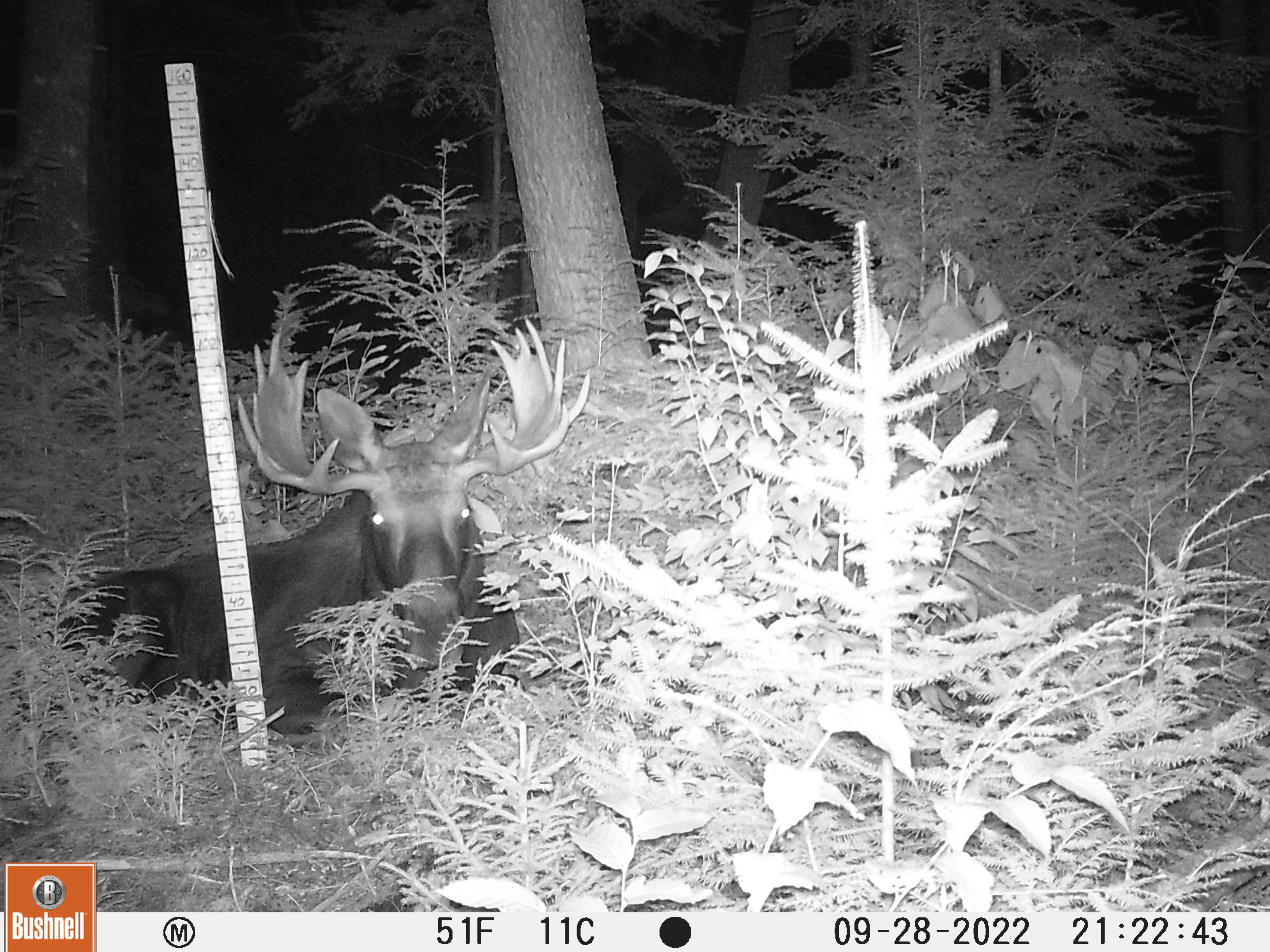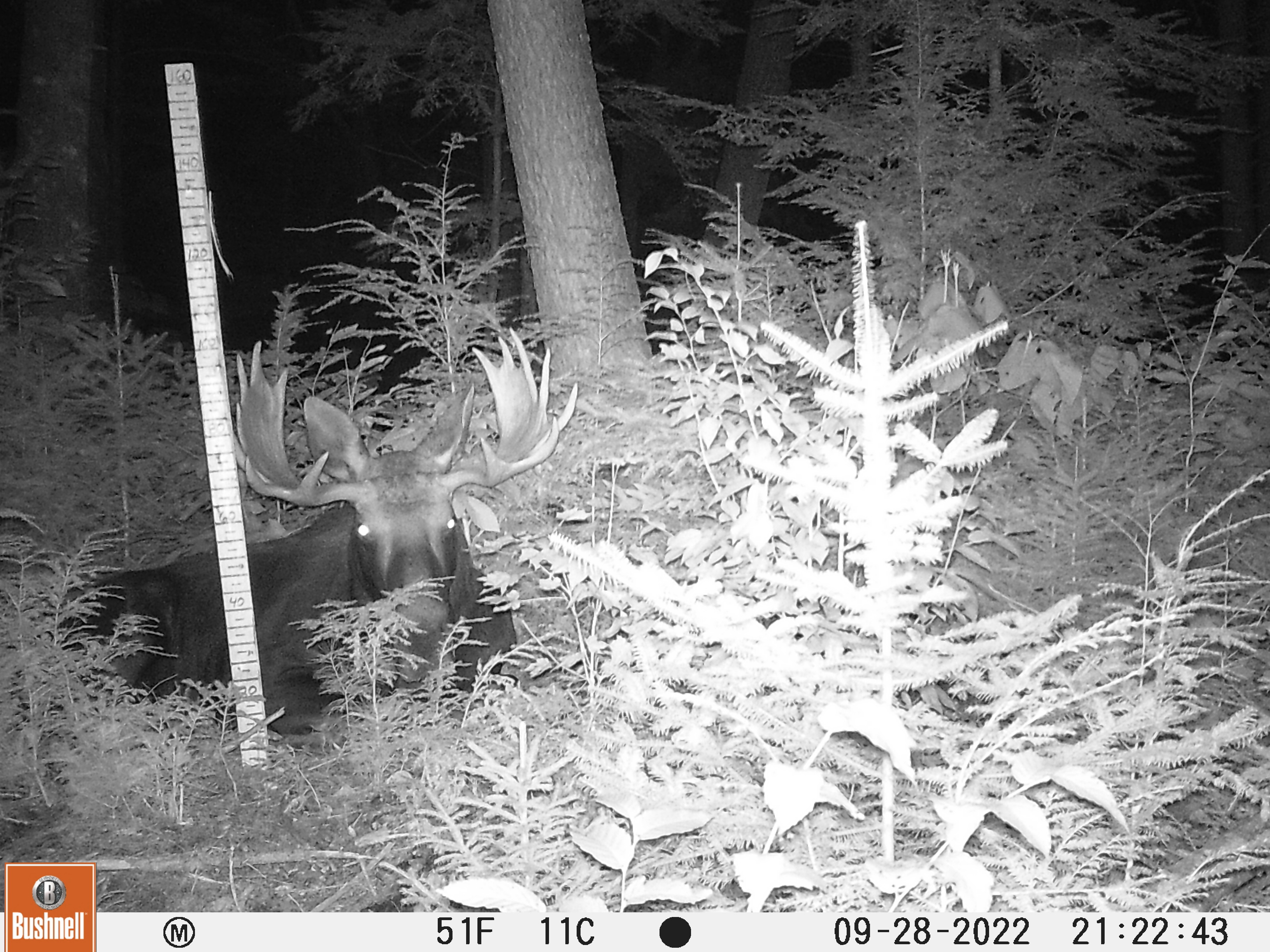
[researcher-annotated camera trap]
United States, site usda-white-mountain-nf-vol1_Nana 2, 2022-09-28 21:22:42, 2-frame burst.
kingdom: Animalia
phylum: Chordata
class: Mammalia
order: Artiodactyla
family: Cervidae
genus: Alces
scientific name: Alces alces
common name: moose